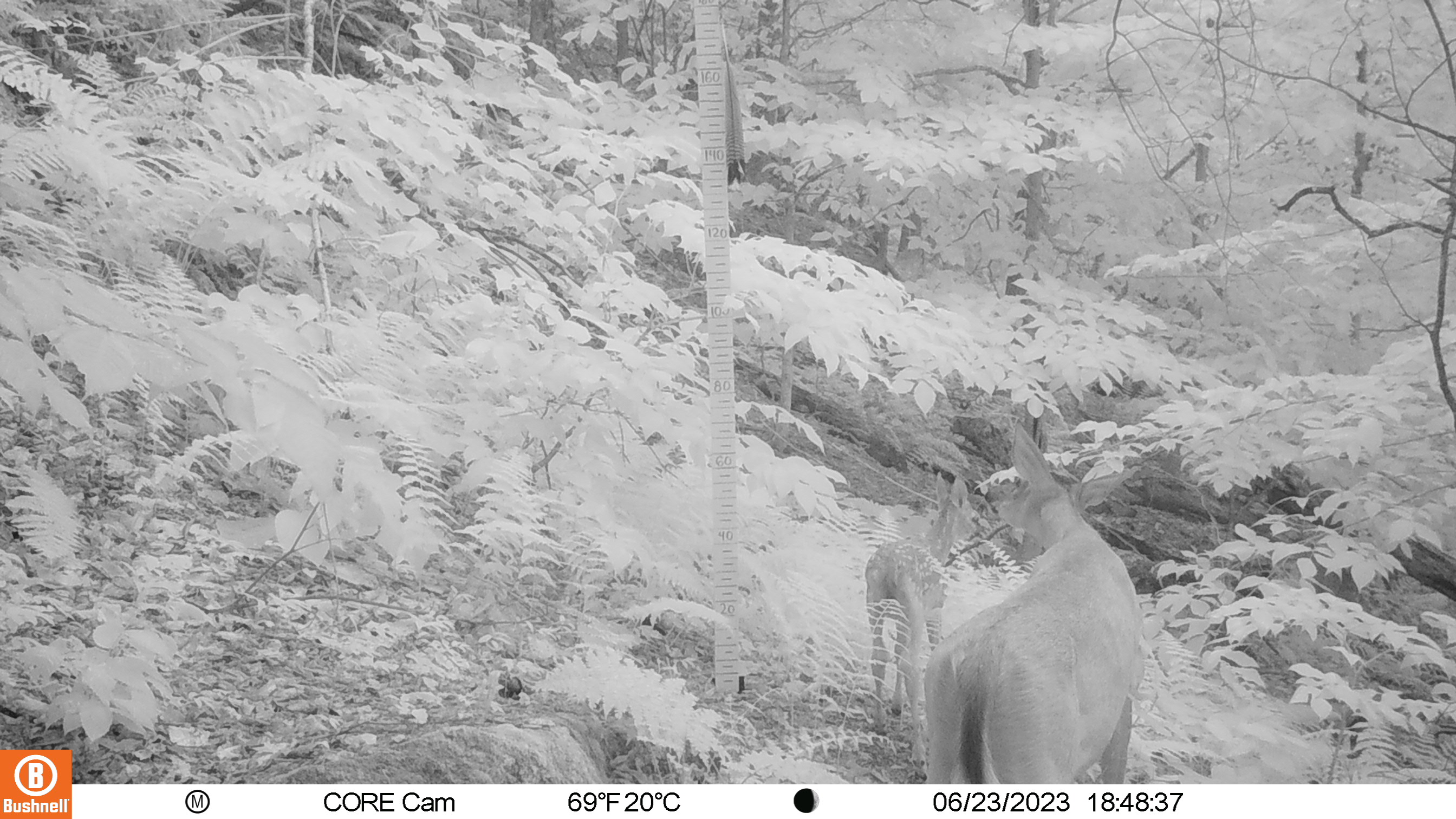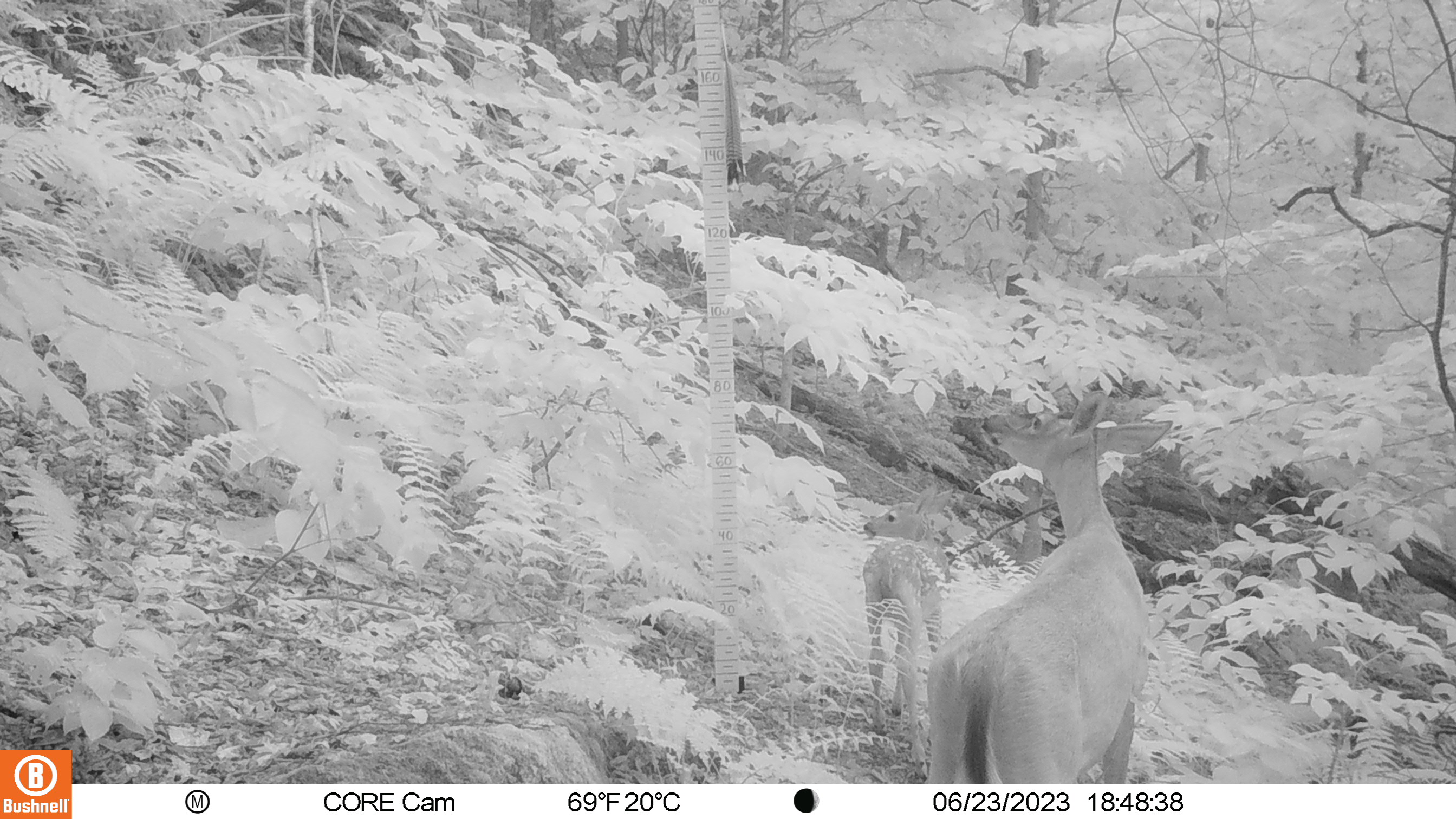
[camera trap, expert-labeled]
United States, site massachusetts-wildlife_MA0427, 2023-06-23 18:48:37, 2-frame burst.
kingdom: Animalia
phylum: Chordata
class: Mammalia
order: Artiodactyla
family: Cervidae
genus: Odocoileus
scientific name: Odocoileus virginianus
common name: white-tailed deer